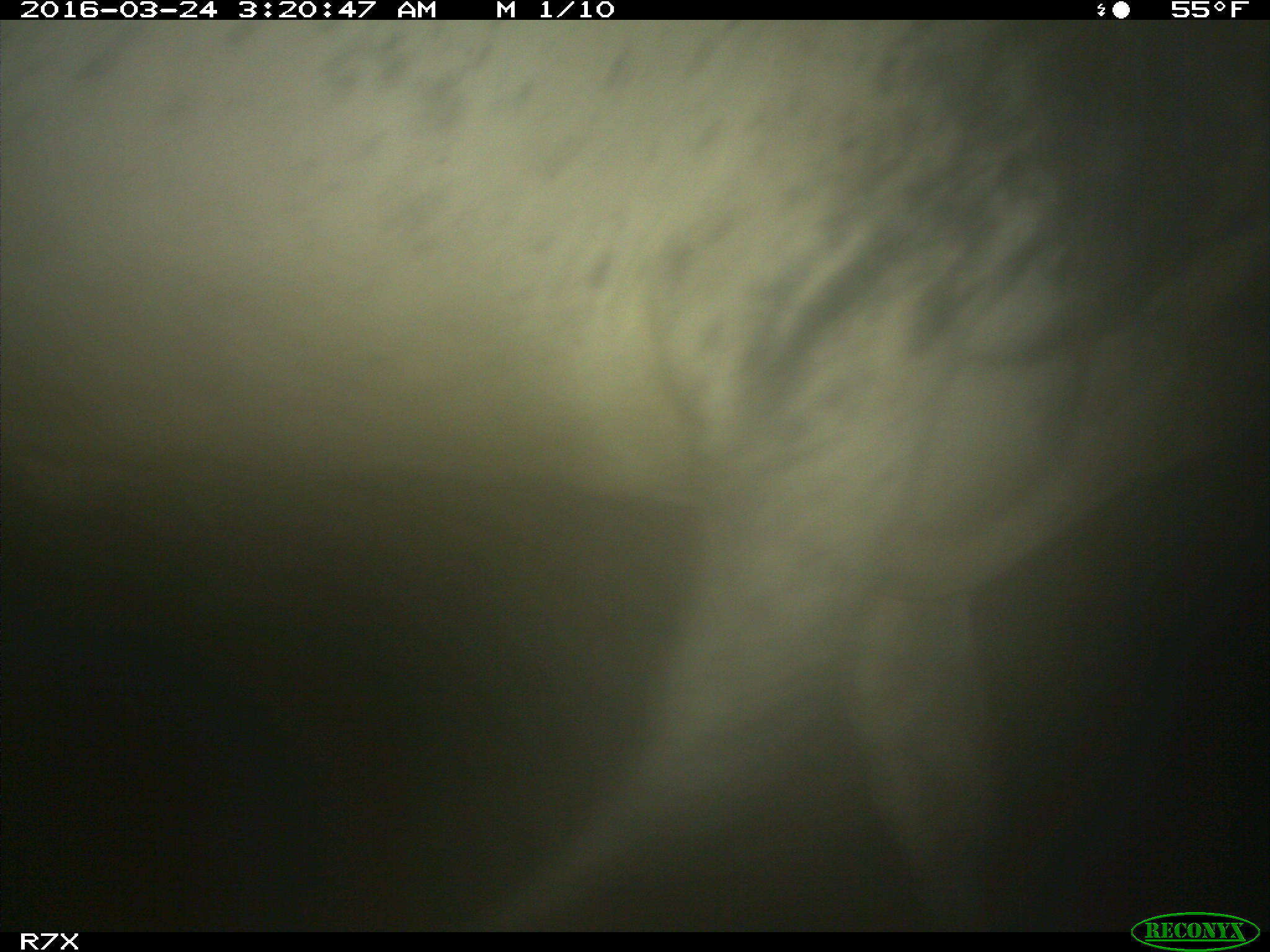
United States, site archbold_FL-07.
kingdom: Animalia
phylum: Chordata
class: Mammalia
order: Artiodactyla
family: Bovidae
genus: Bos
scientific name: Bos taurus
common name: domestic cow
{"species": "Bos taurus (domestic cow)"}